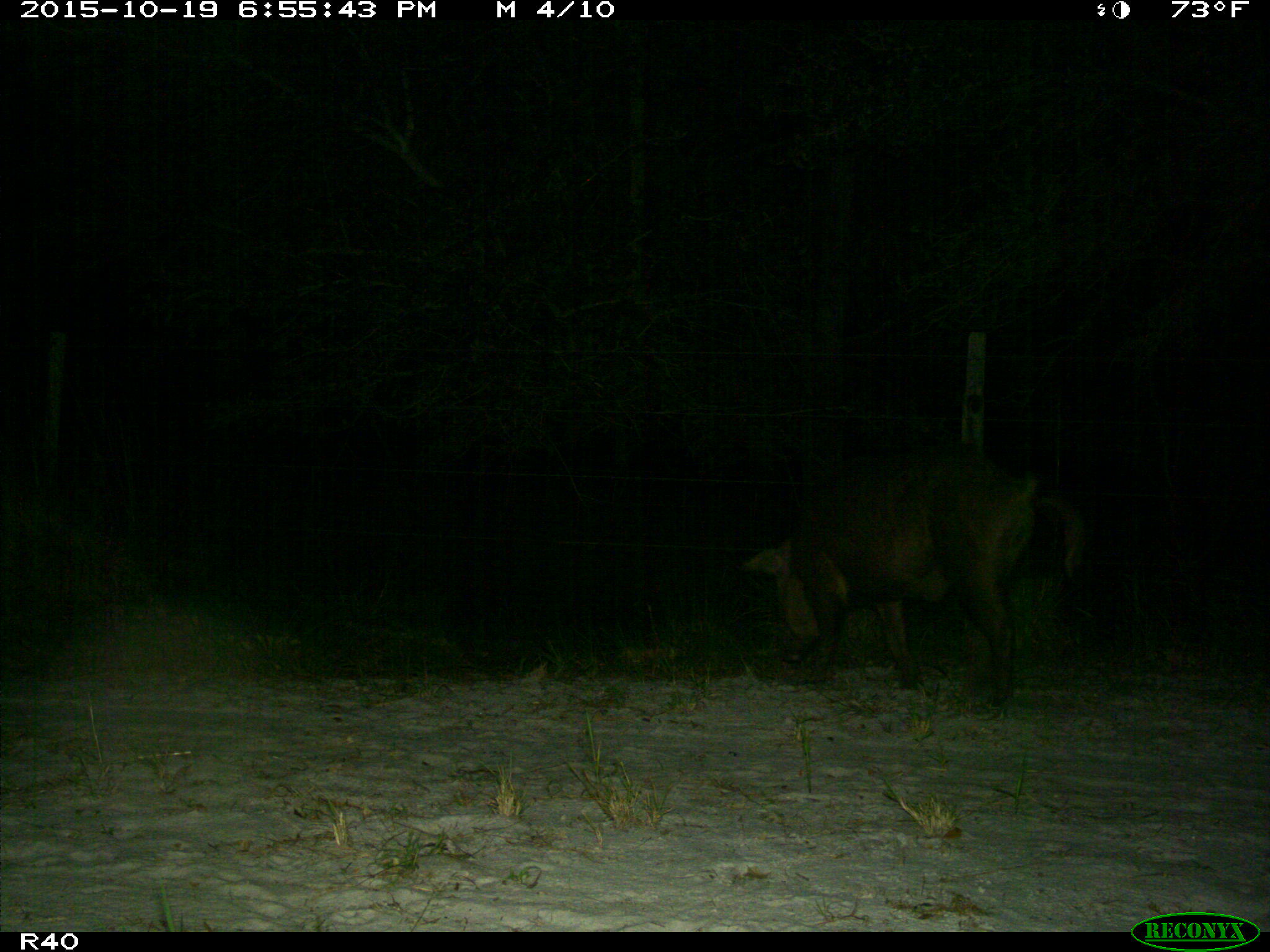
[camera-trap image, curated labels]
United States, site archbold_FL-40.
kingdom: Animalia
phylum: Chordata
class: Mammalia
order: Artiodactyla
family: Suidae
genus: Sus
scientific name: Sus scrofa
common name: wild boar